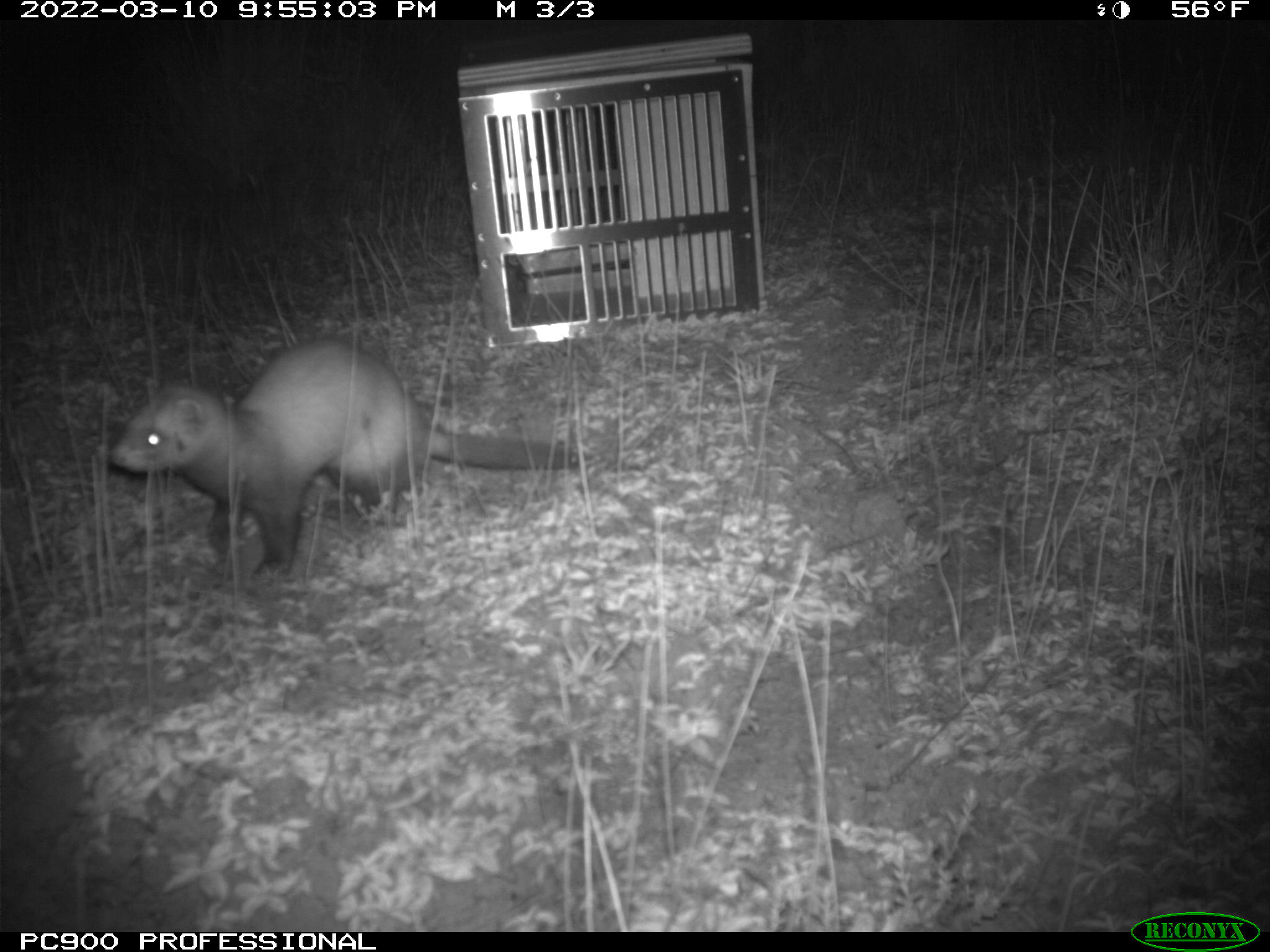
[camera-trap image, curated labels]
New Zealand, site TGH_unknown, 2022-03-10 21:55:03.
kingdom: Animalia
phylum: Chordata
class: Mammalia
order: Carnivora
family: Mustelidae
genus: Mustela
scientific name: Mustela furo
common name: ferret